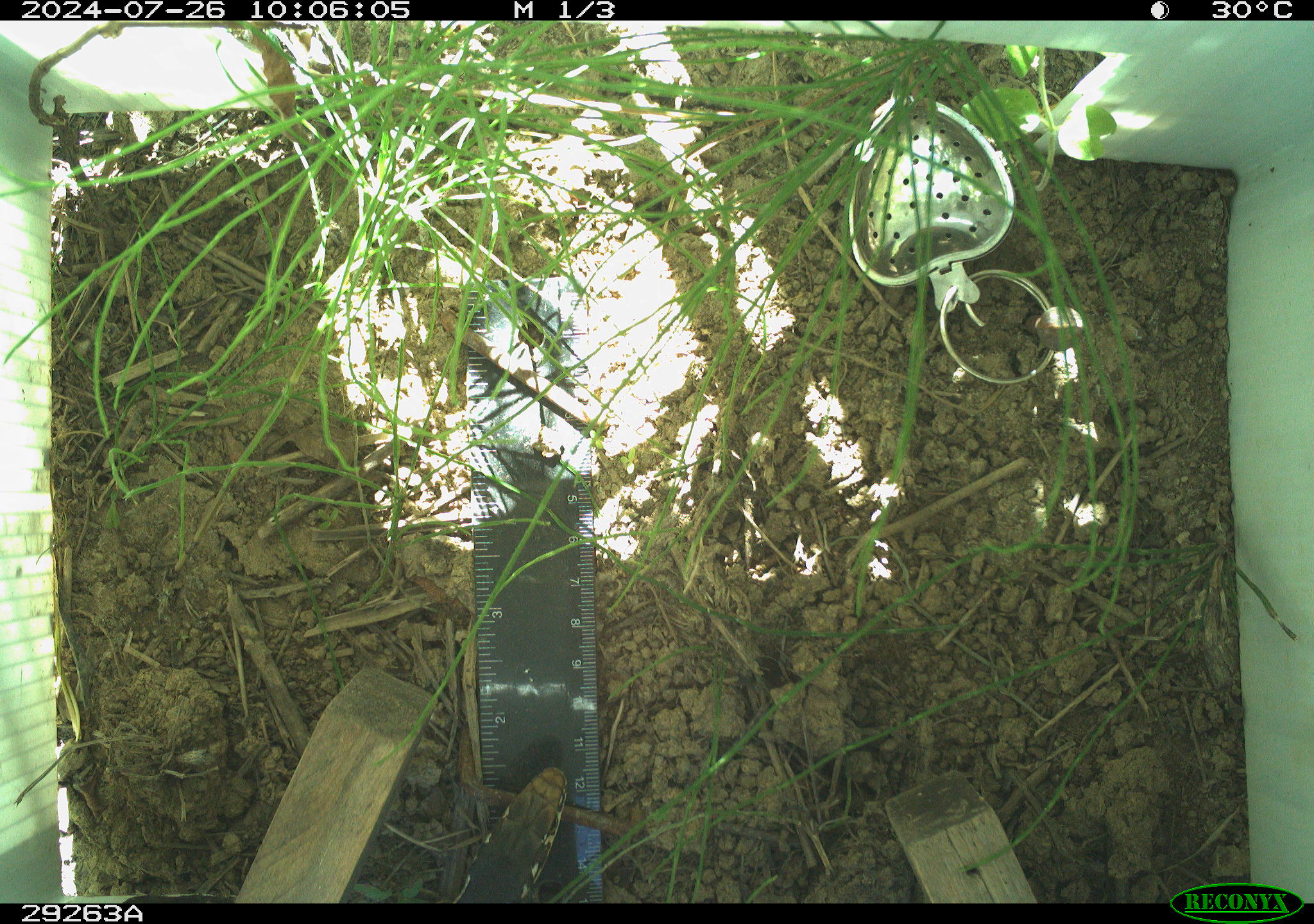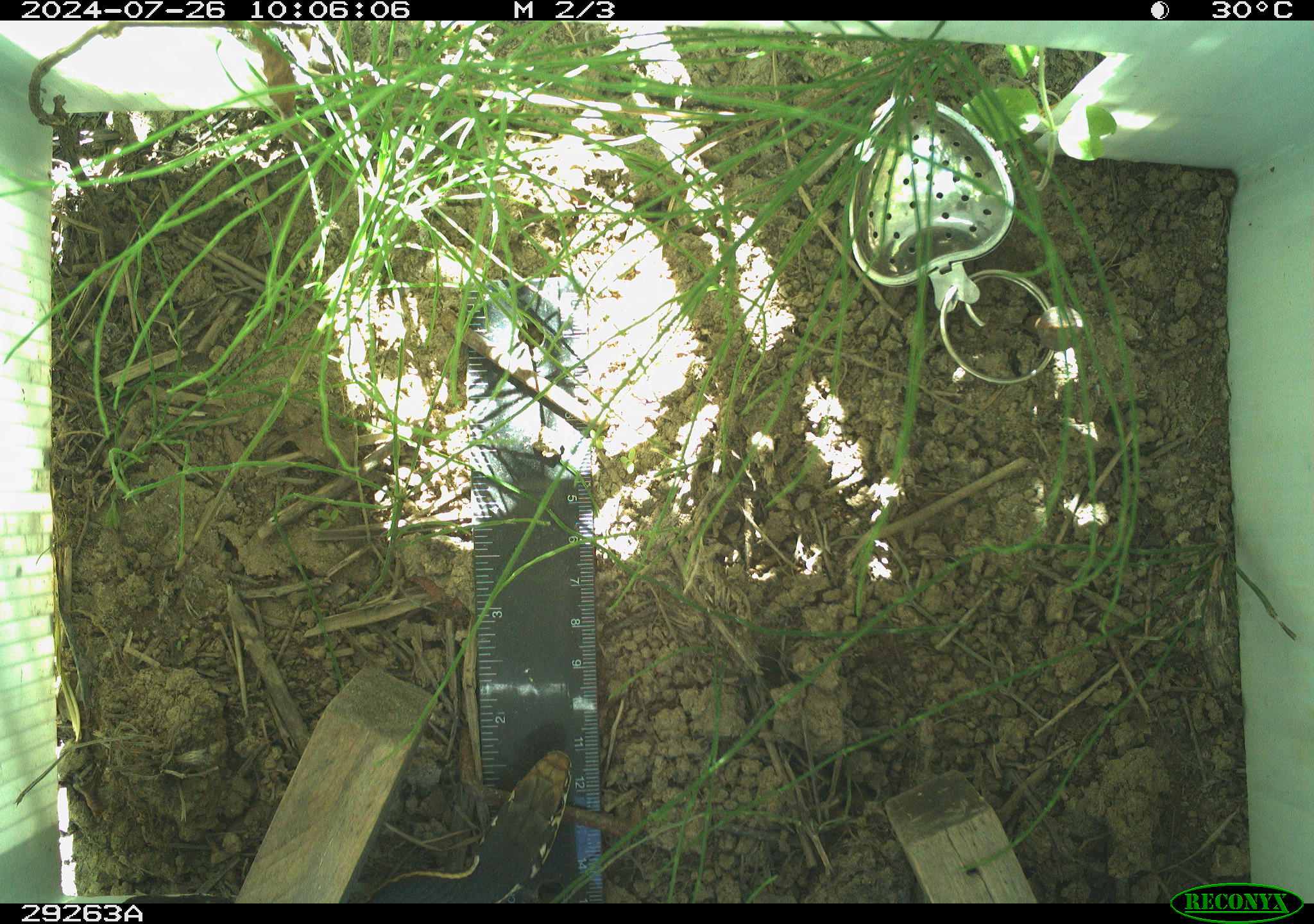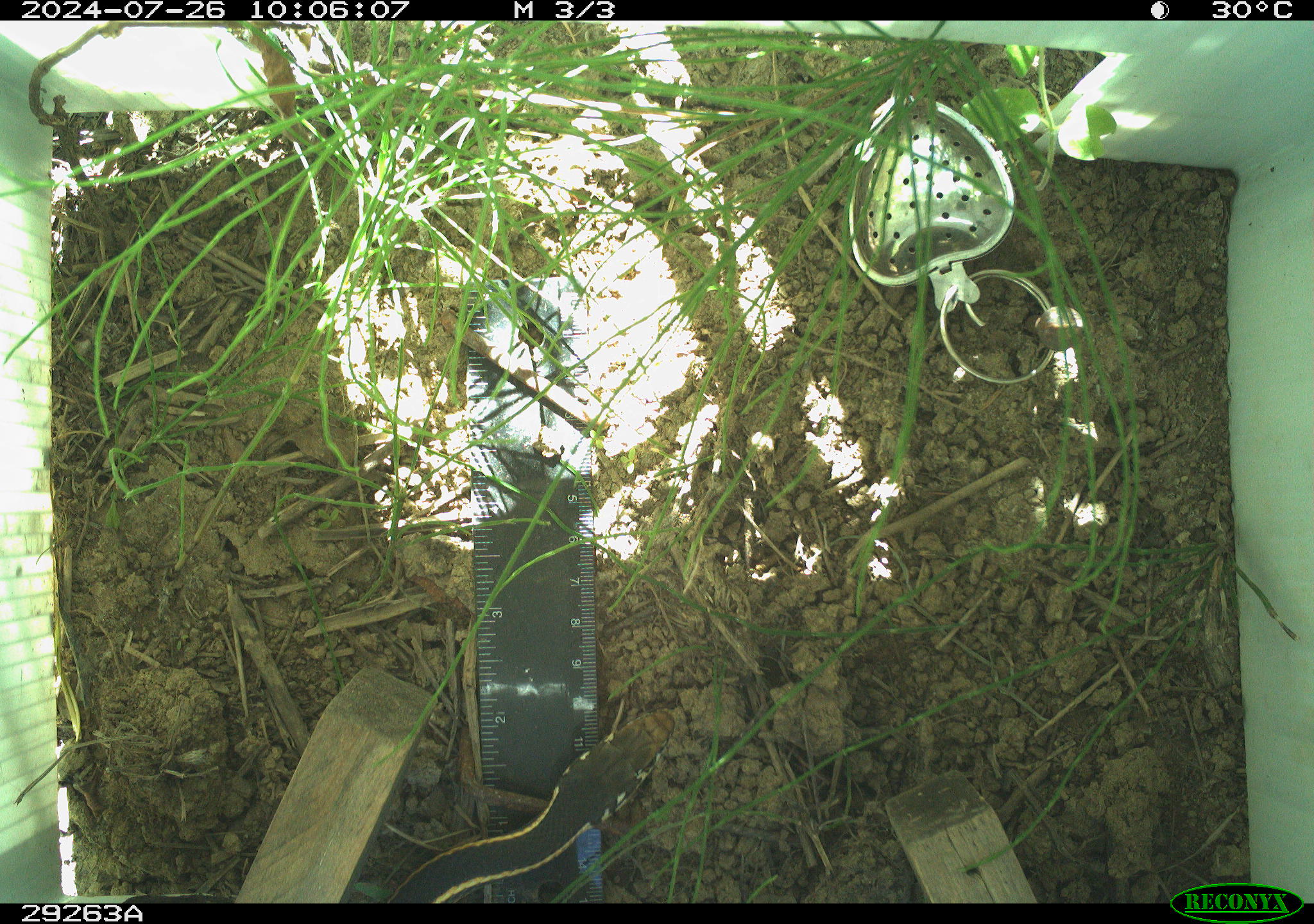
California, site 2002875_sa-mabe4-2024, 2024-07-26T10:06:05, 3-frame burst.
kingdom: Animalia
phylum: Chordata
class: Reptilia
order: Squamata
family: Colubridae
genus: Masticophis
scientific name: Masticophis lateralis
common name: striped racer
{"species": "striped racer (Masticophis lateralis)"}